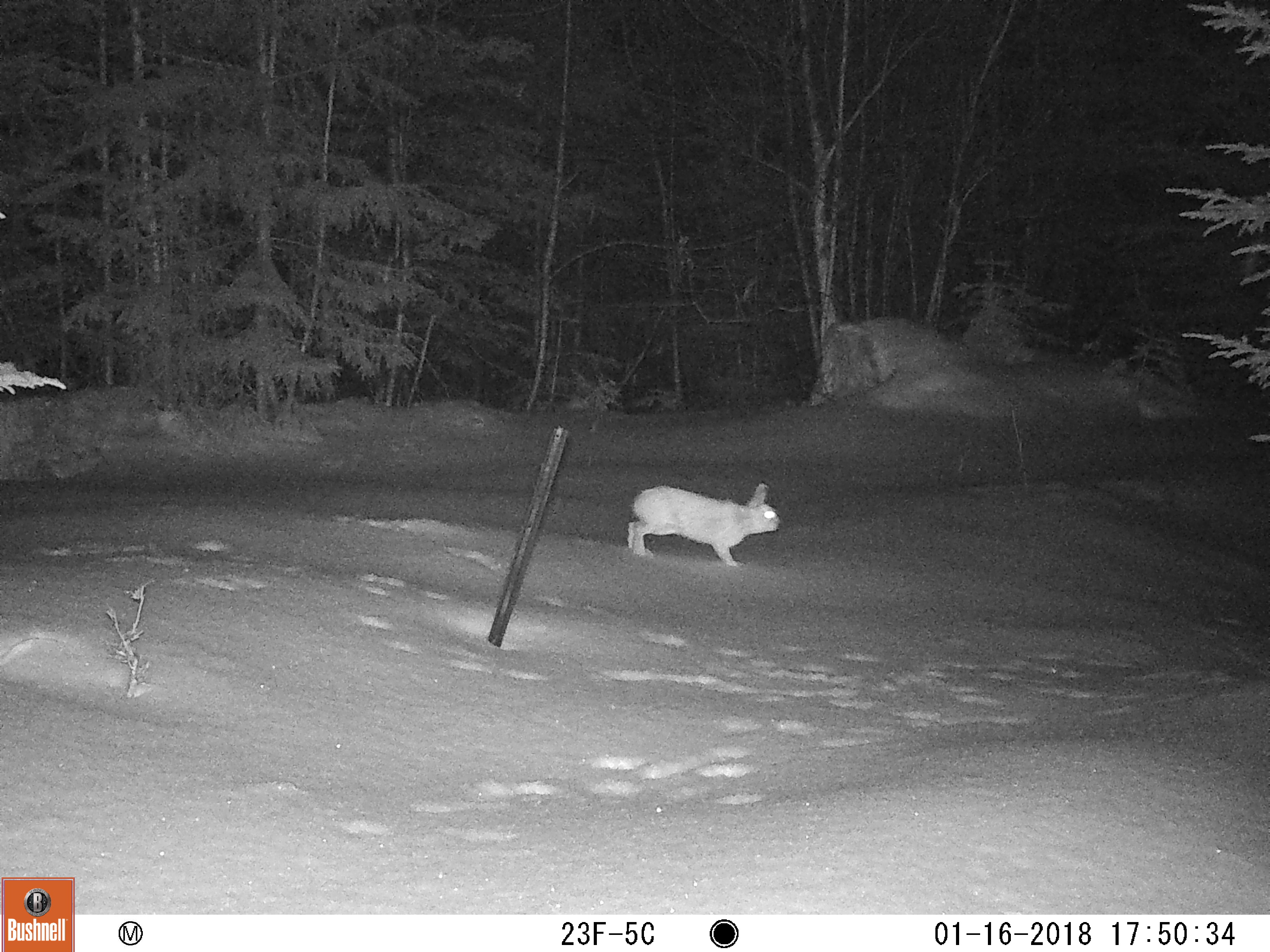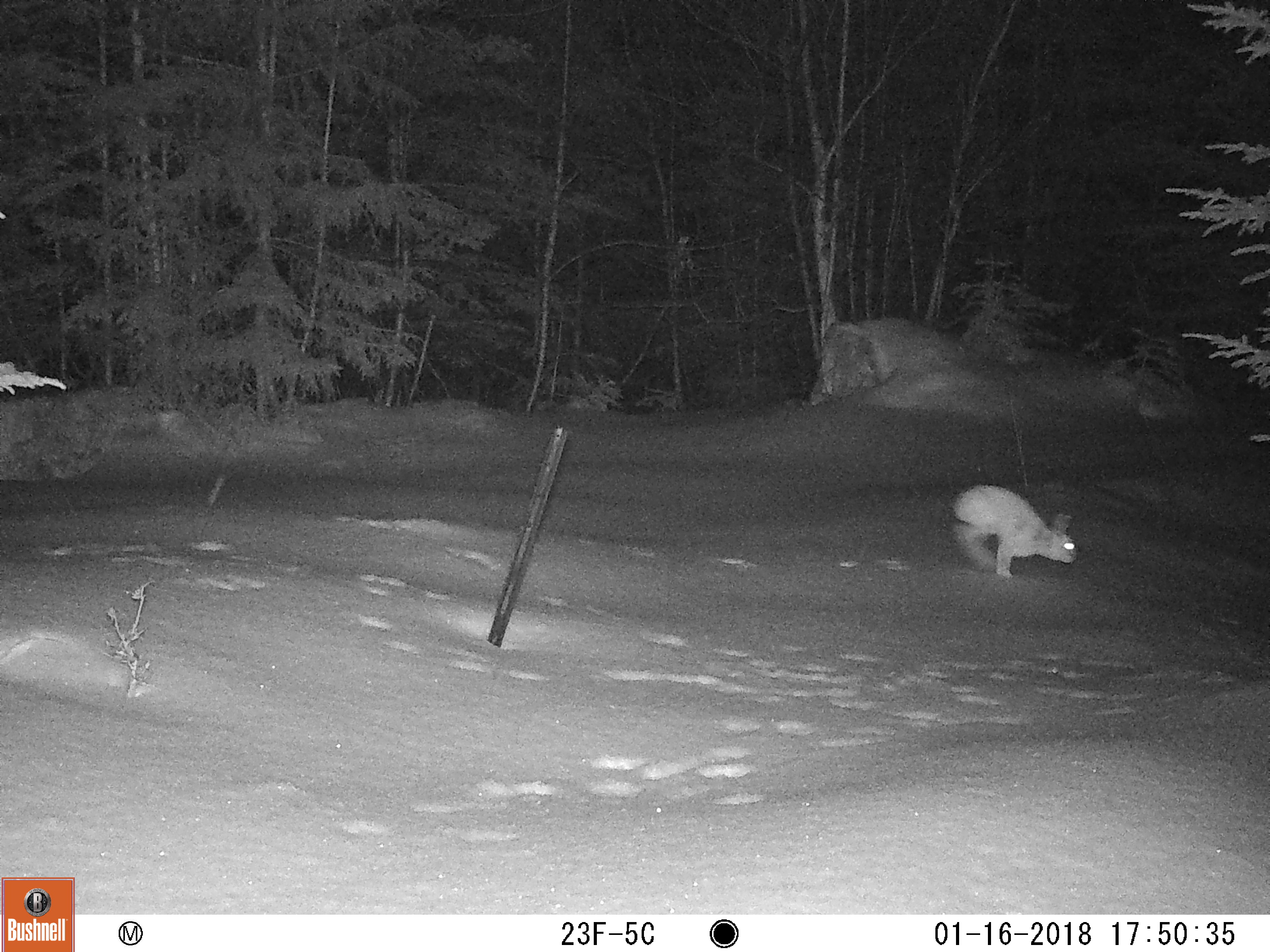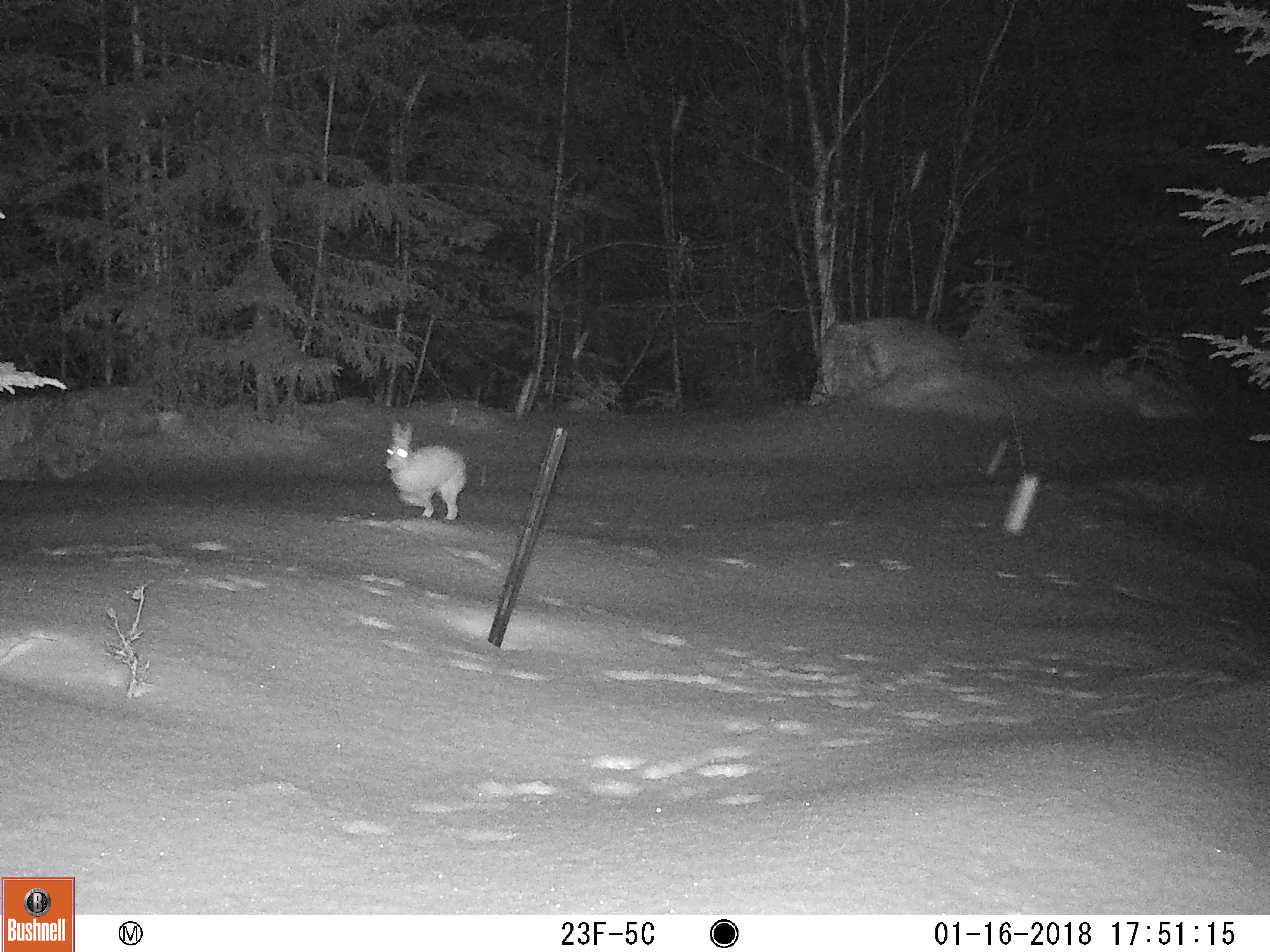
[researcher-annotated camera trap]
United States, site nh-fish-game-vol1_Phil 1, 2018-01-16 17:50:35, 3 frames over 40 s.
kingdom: Animalia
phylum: Chordata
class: Mammalia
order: Lagomorpha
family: Leporidae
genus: Lepus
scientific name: Lepus americanus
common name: snowshoe hare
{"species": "snowshoe hare (Lepus americanus)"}